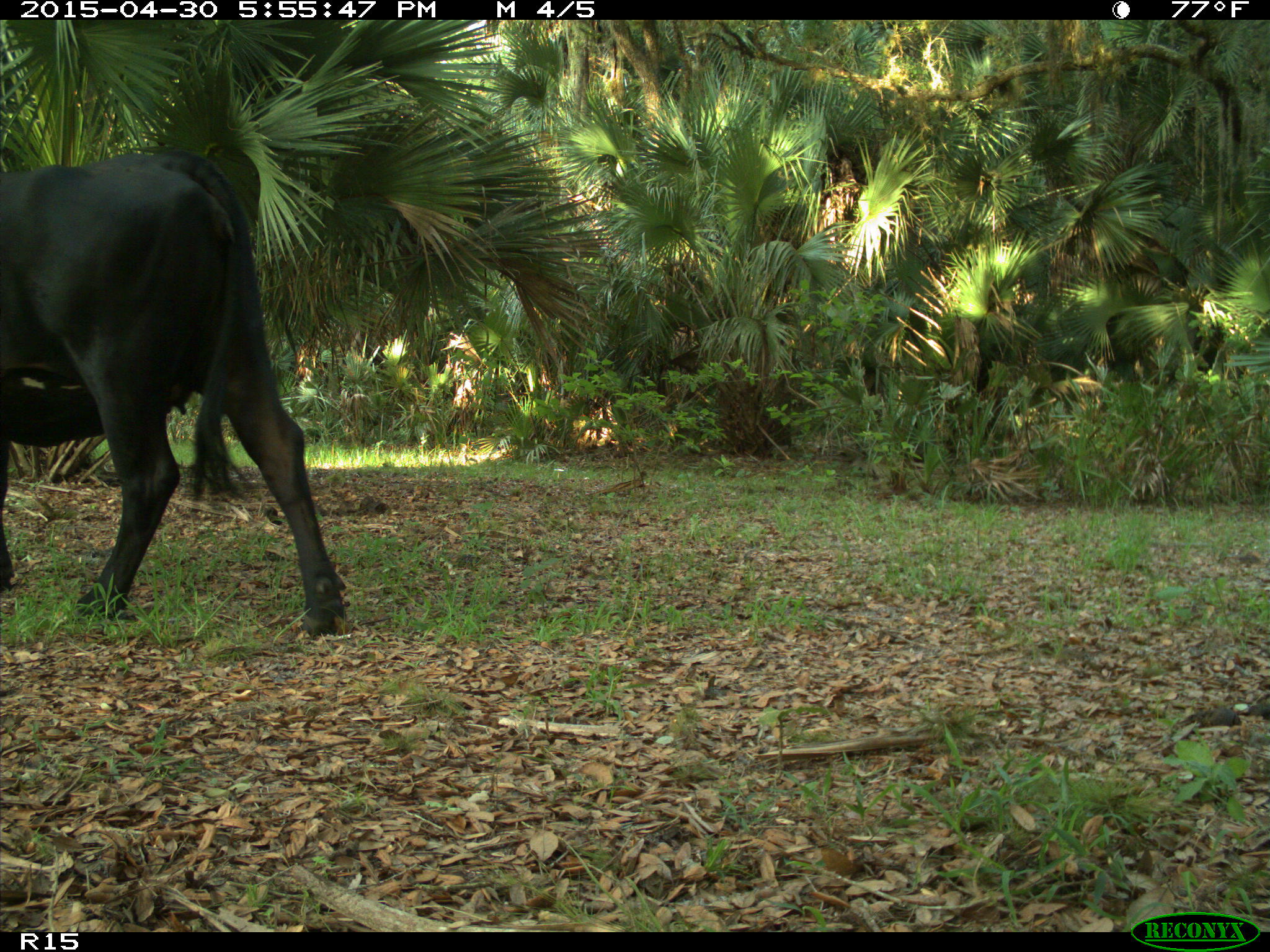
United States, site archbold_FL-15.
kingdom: Animalia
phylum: Chordata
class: Mammalia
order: Artiodactyla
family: Bovidae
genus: Bos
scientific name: Bos taurus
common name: domestic cow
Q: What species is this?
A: Bos taurus (domestic cow).